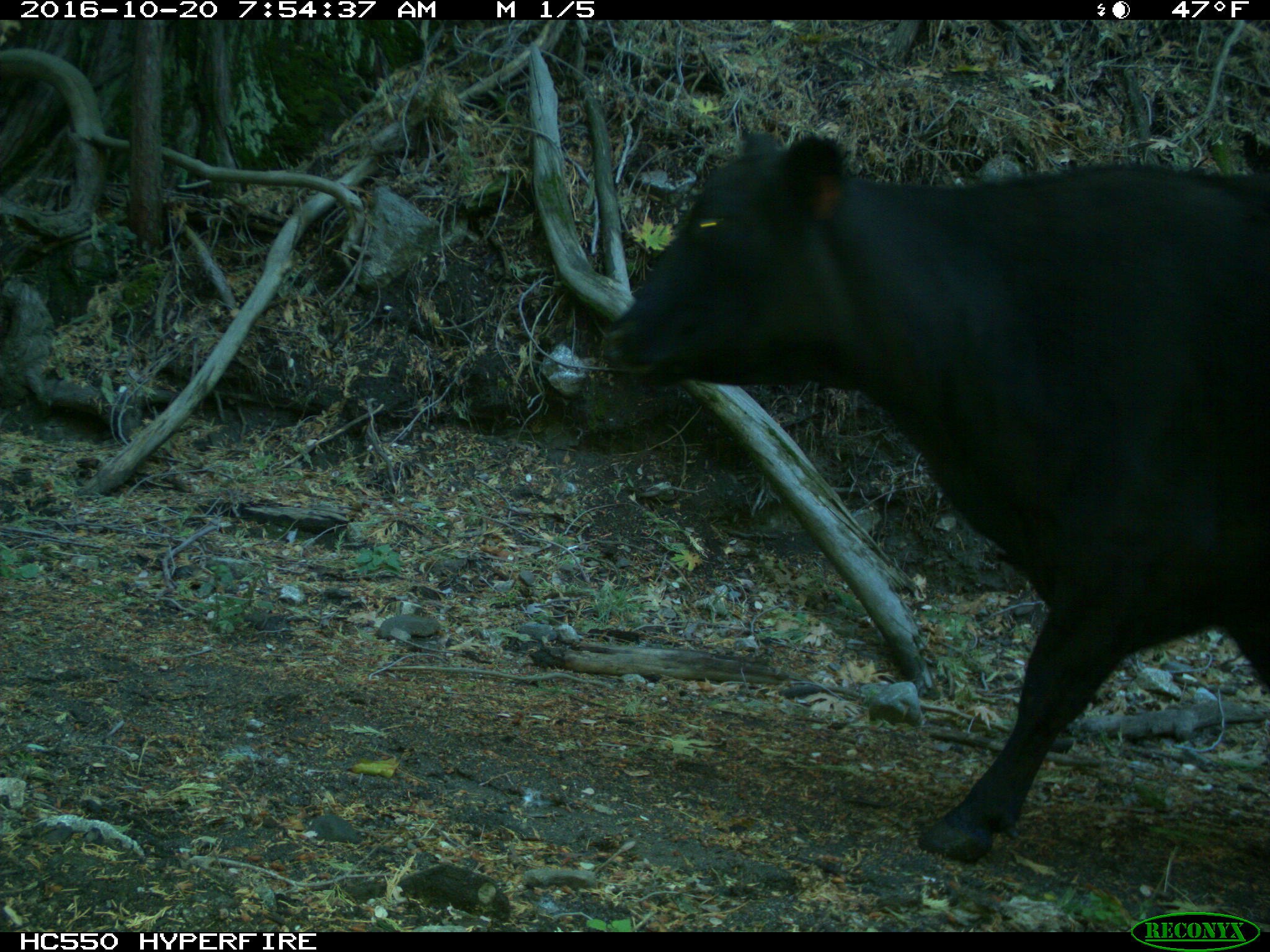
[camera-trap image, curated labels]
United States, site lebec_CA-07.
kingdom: Animalia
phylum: Chordata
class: Mammalia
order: Artiodactyla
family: Bovidae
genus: Bos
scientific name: Bos taurus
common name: domestic cow